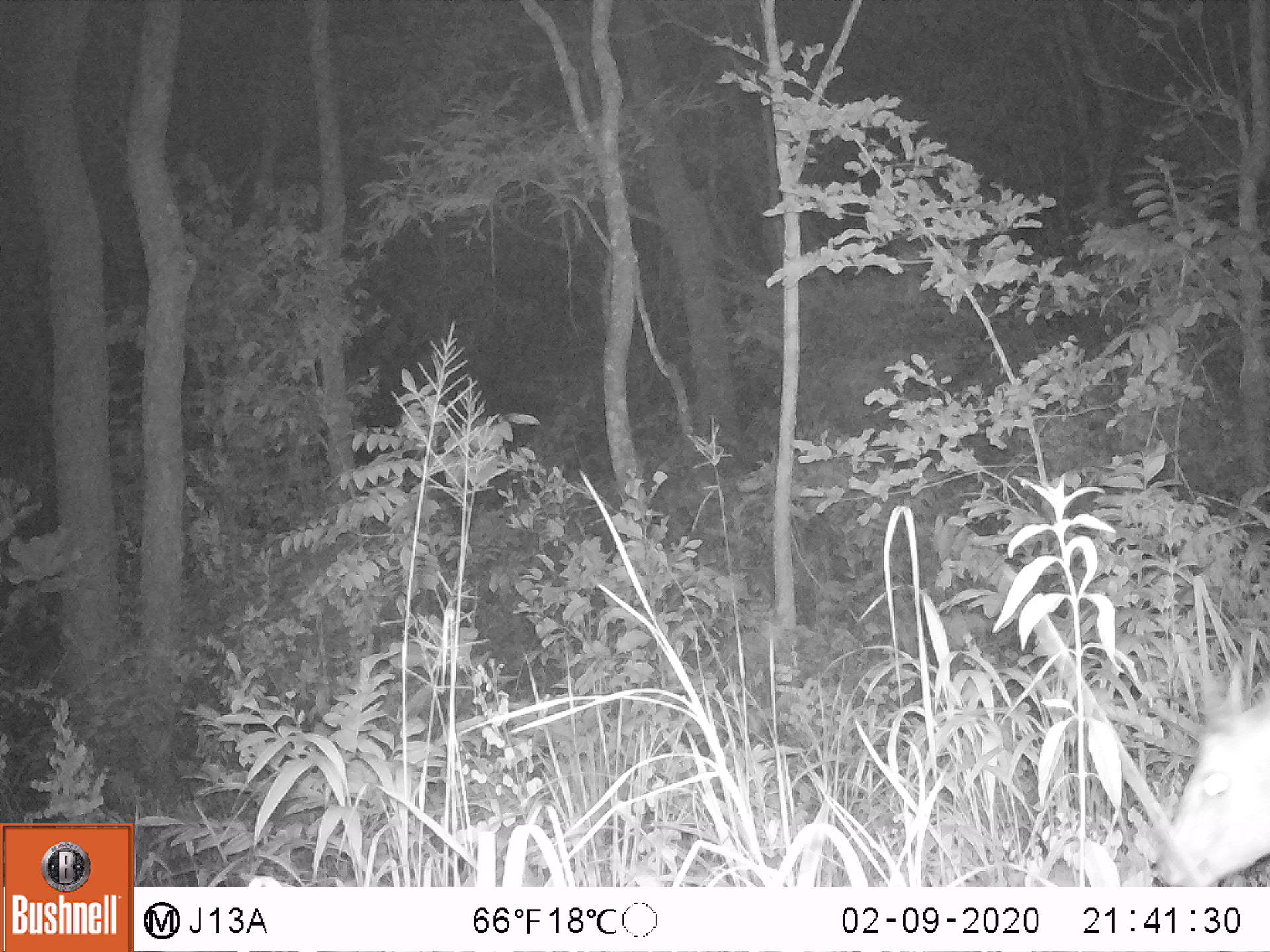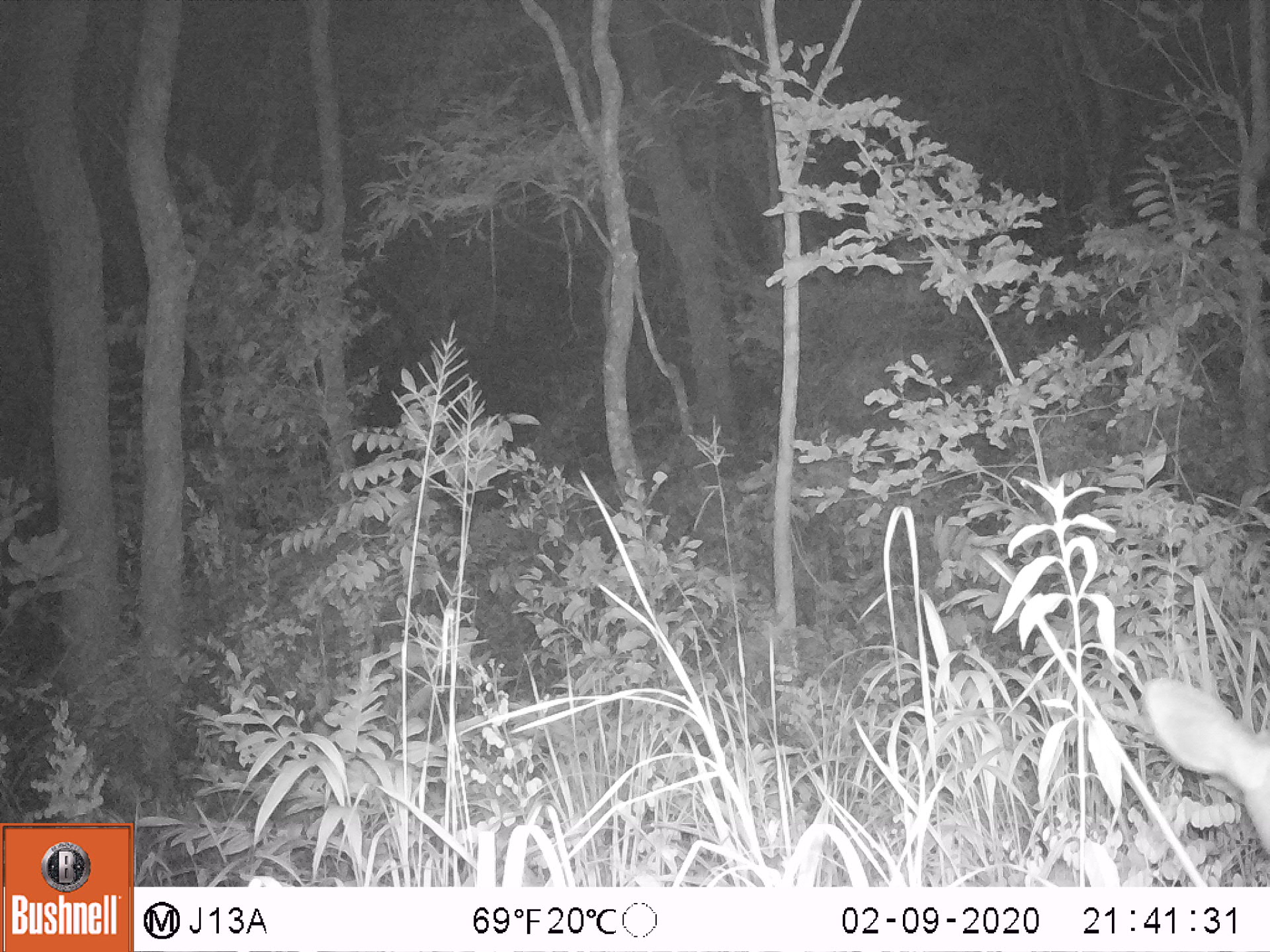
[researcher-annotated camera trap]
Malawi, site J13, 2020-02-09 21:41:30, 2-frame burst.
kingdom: Animalia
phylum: Chordata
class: Mammalia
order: Artiodactyla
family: Bovidae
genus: Tragelaphus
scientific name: Tragelaphus sylvaticus sylvaticus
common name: cape bushbuck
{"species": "cape bushbuck (Tragelaphus sylvaticus sylvaticus)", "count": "1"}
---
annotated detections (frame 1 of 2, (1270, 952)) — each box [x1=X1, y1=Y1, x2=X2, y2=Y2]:
cape bushbuck: [x1=1152, y1=642, x2=1268, y2=884]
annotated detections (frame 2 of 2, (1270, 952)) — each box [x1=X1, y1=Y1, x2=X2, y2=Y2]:
cape bushbuck: [x1=1137, y1=669, x2=1268, y2=860]